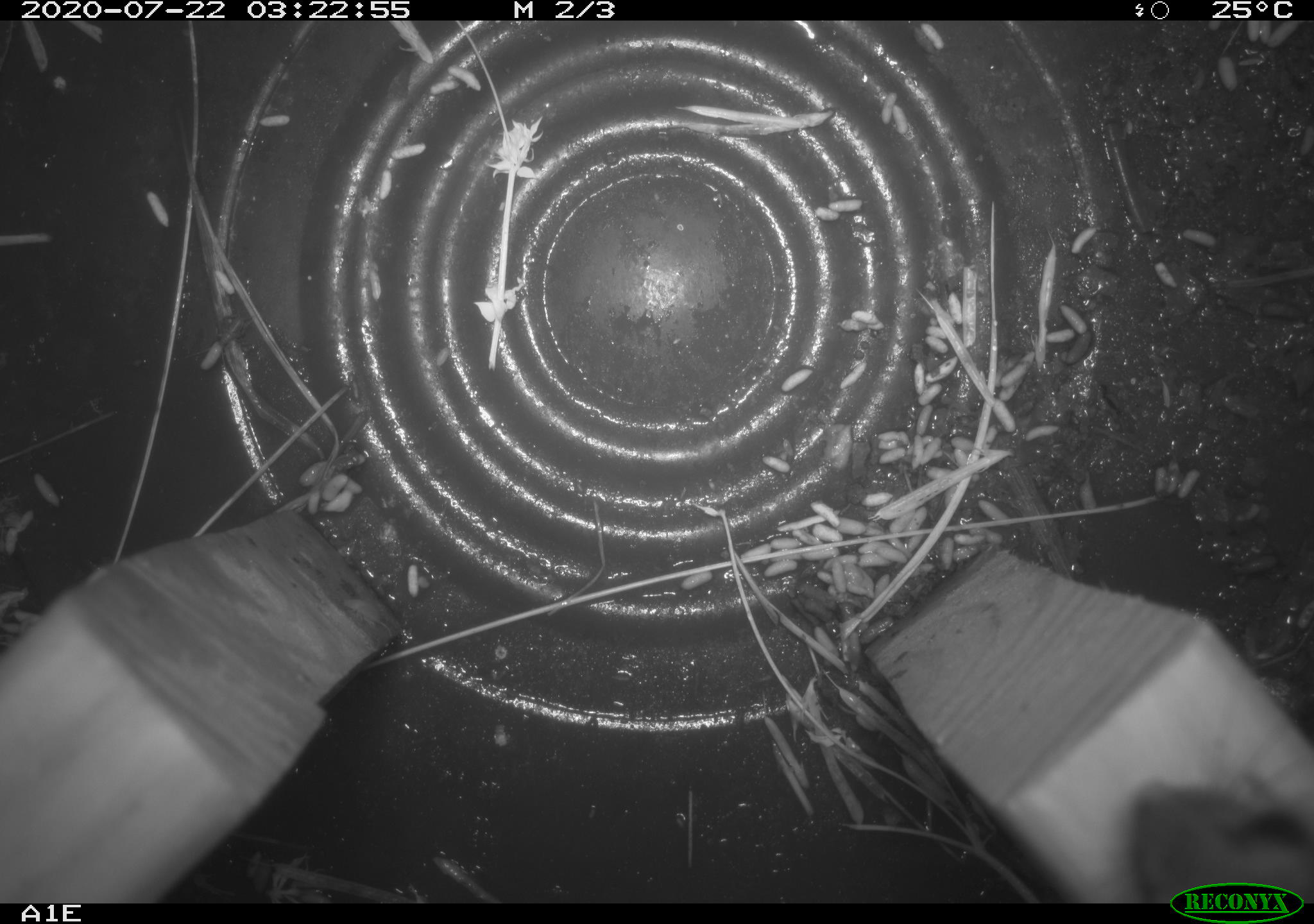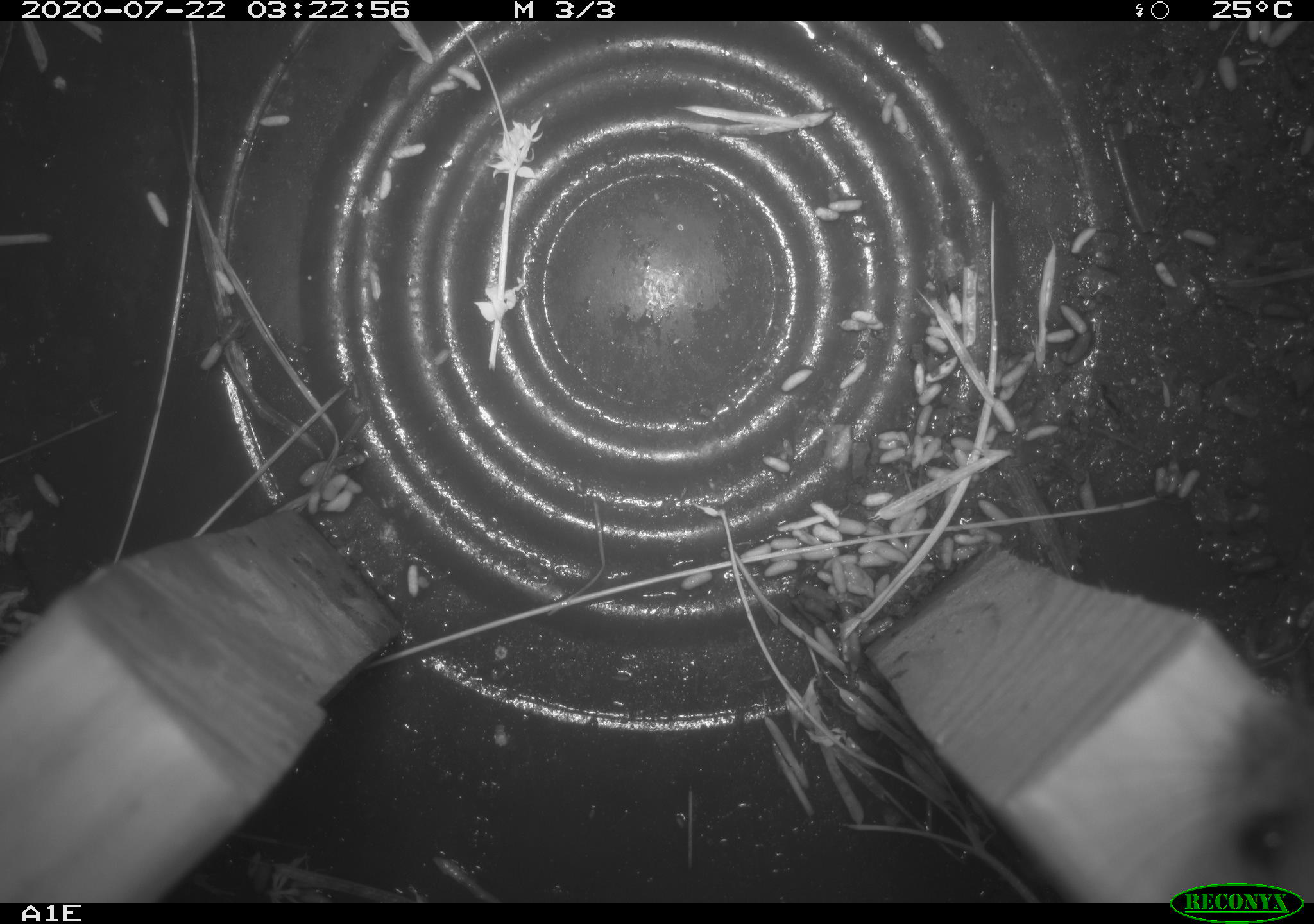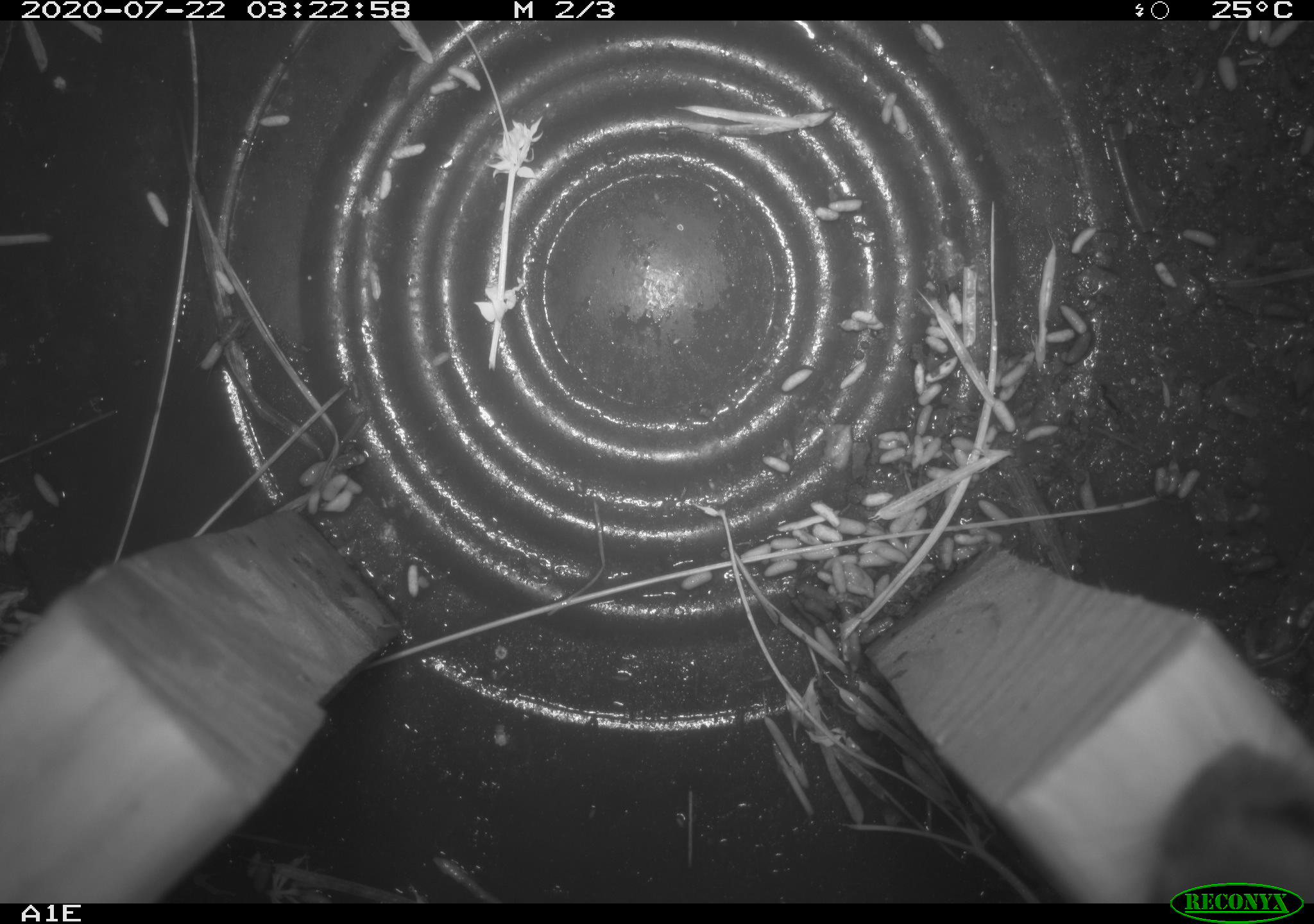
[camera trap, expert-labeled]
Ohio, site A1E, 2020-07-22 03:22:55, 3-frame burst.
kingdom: Animalia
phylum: Chordata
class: Mammalia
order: Rodentia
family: Cricetidae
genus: Peromyscus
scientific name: Peromyscus leucopus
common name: white-footed mouse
White-footed mouse (Peromyscus leucopus).